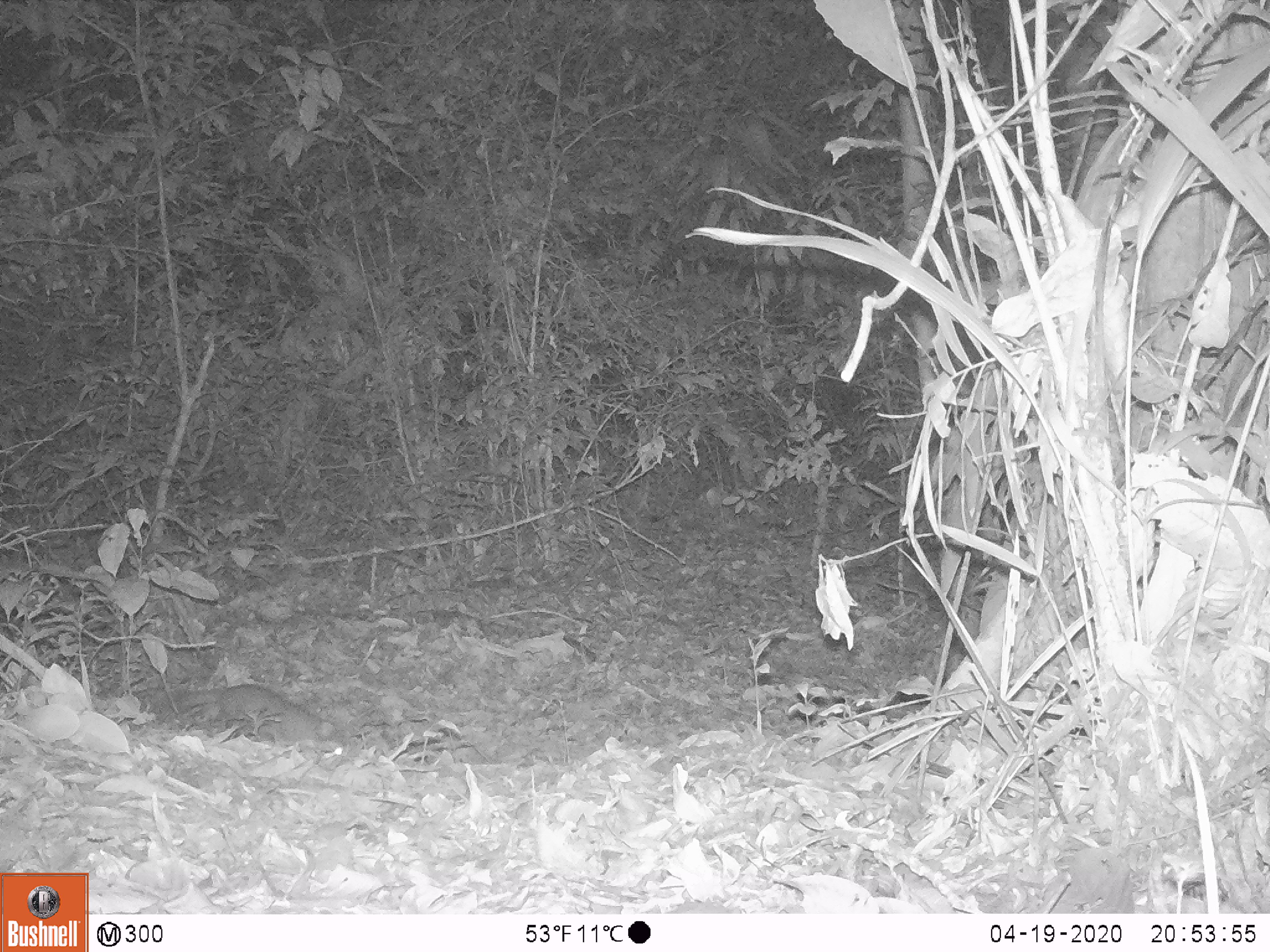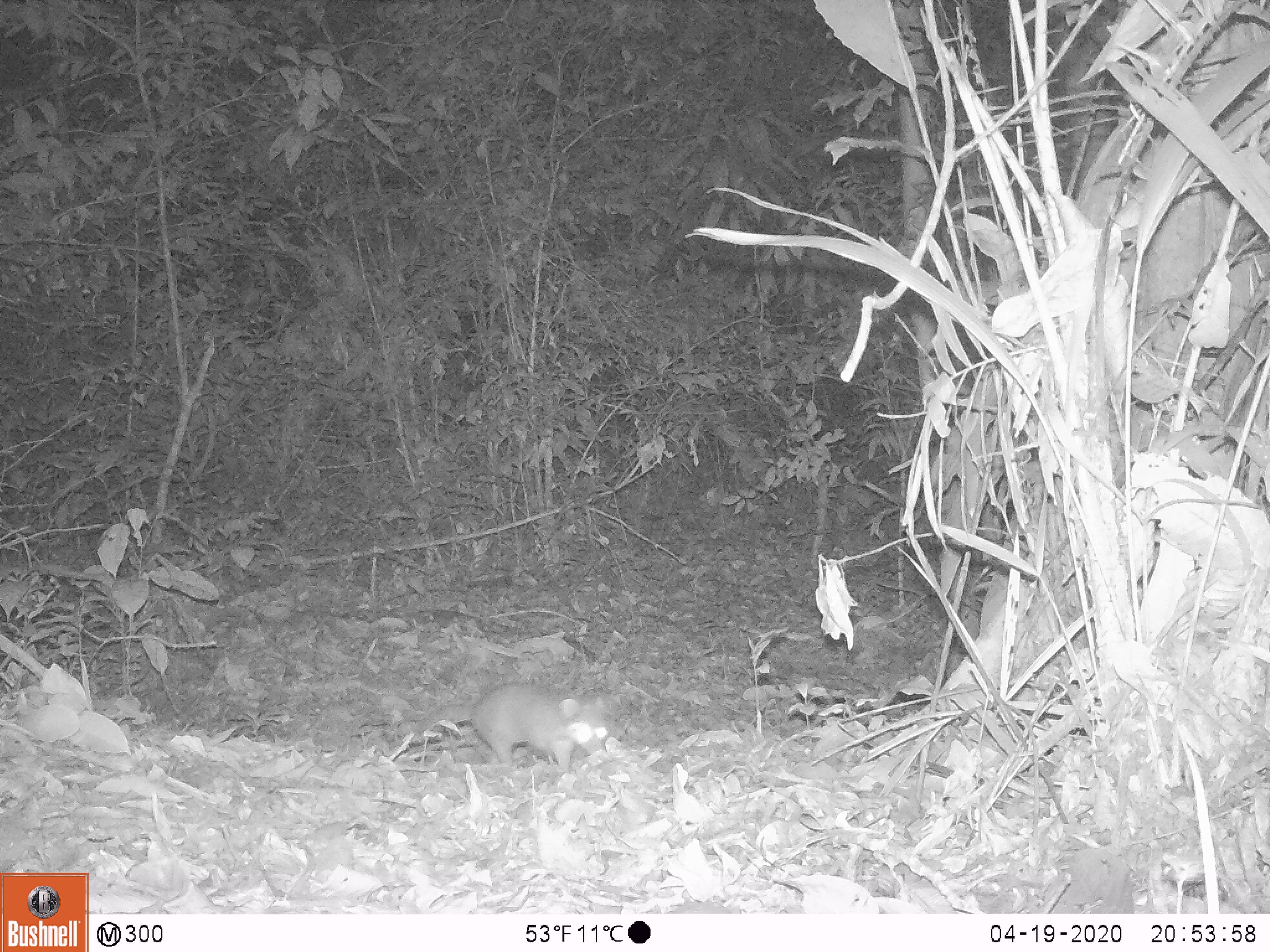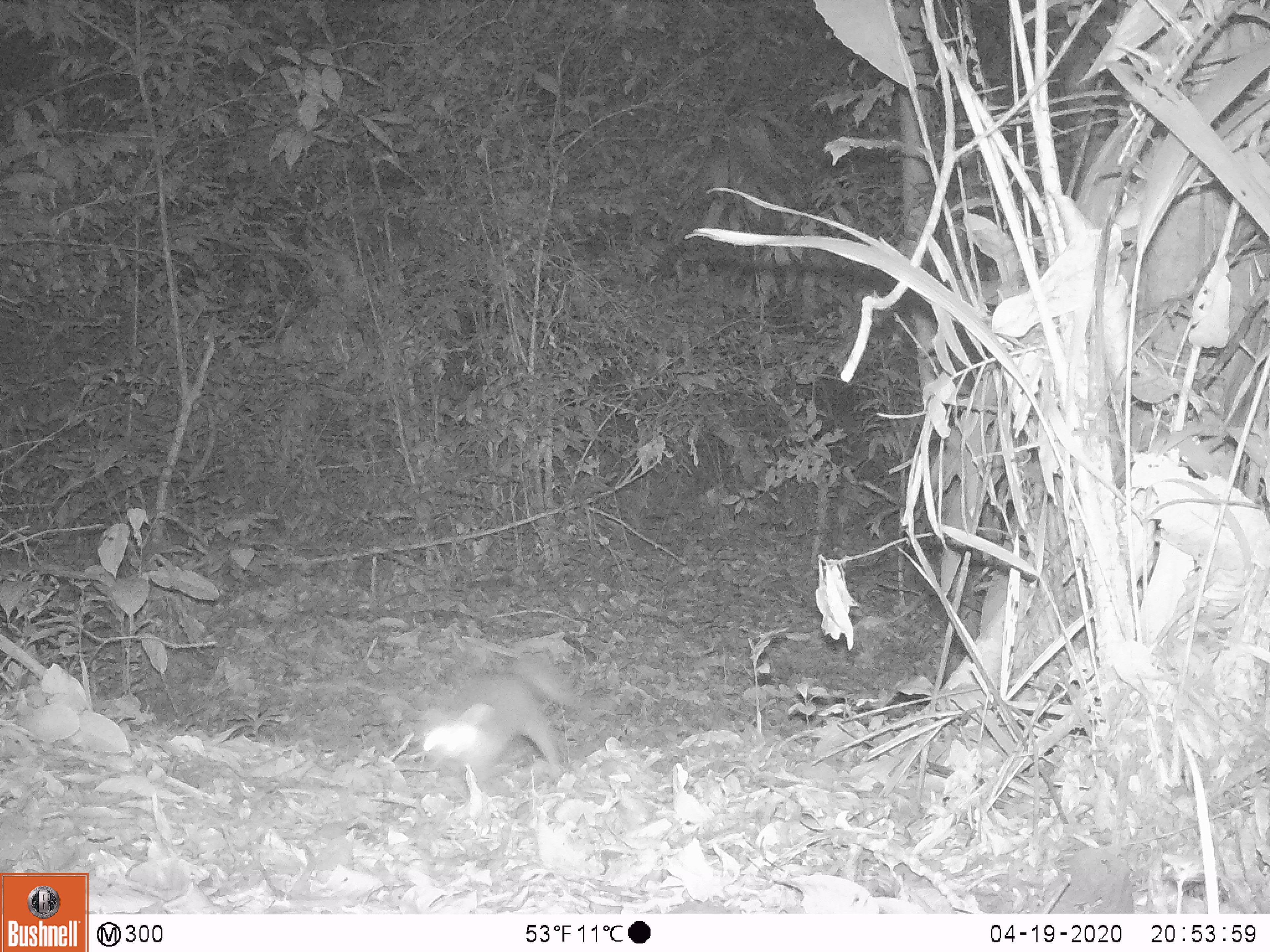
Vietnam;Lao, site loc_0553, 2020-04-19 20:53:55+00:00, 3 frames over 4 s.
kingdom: Animalia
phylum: Chordata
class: Mammalia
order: Carnivora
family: Mustelidae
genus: Melogale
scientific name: Melogale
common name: ferret badger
Ferret badger (Melogale). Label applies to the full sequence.